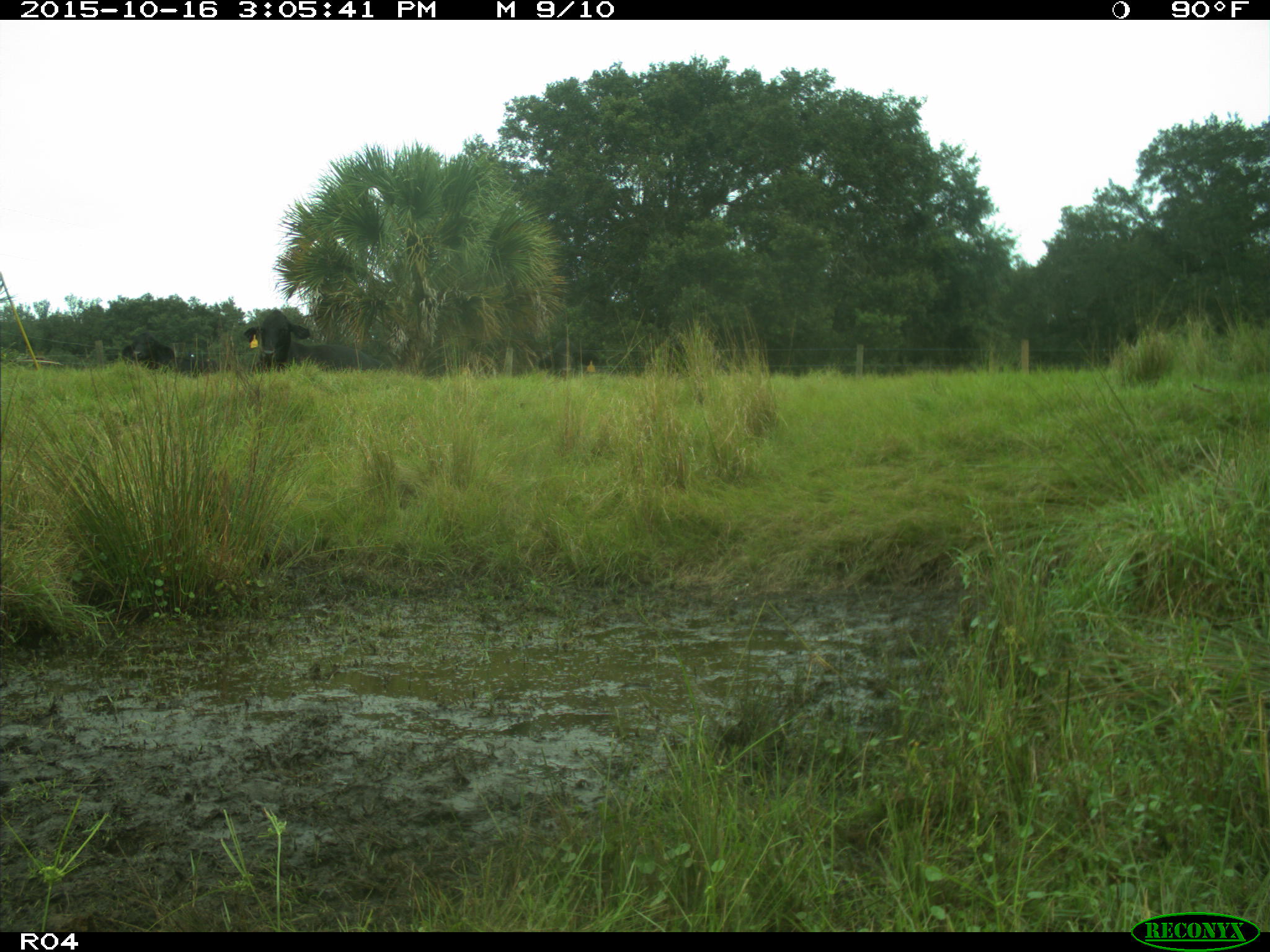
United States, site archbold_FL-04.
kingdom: Animalia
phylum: Chordata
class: Mammalia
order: Artiodactyla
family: Bovidae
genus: Bos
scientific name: Bos taurus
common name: domestic cow